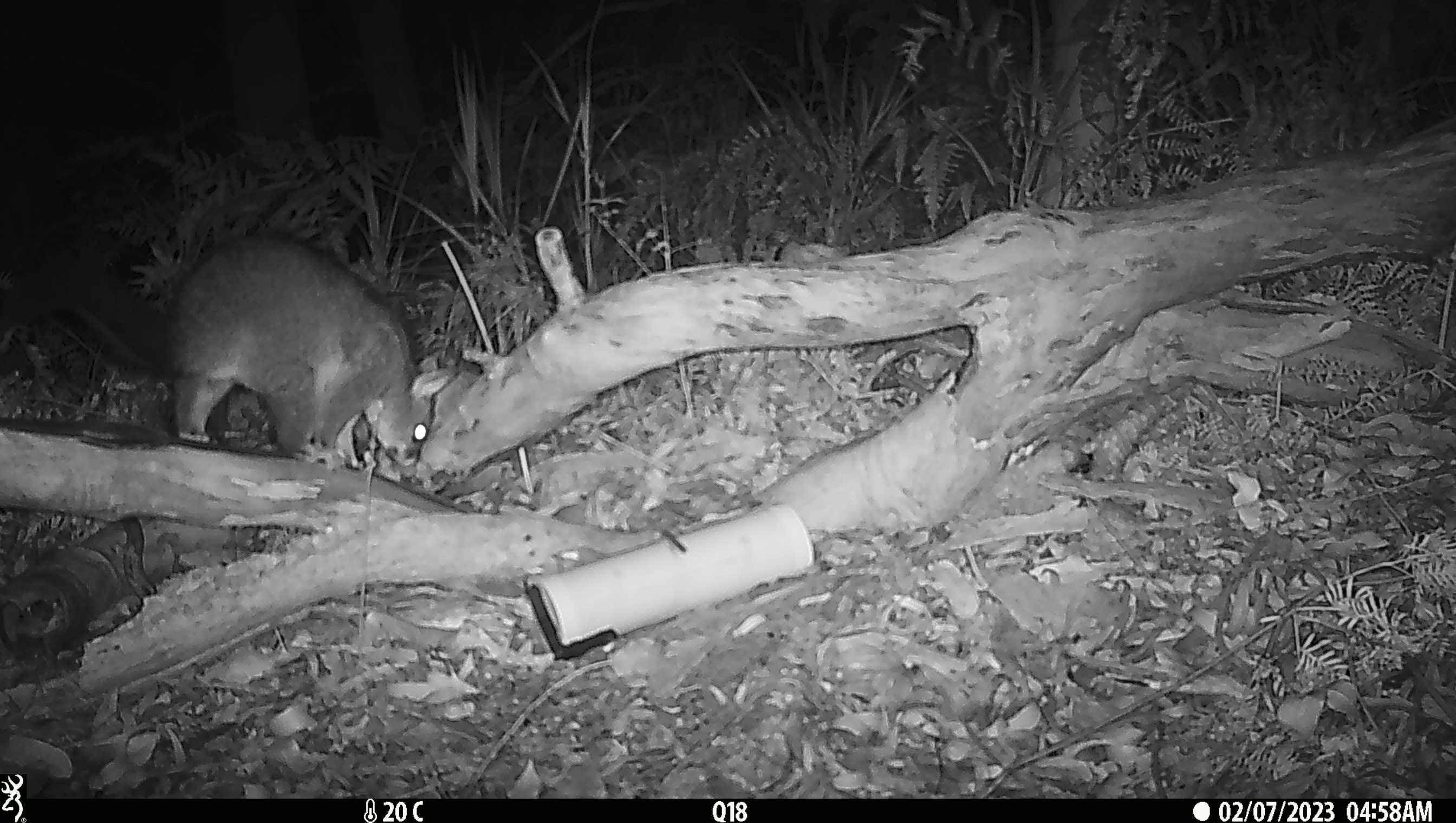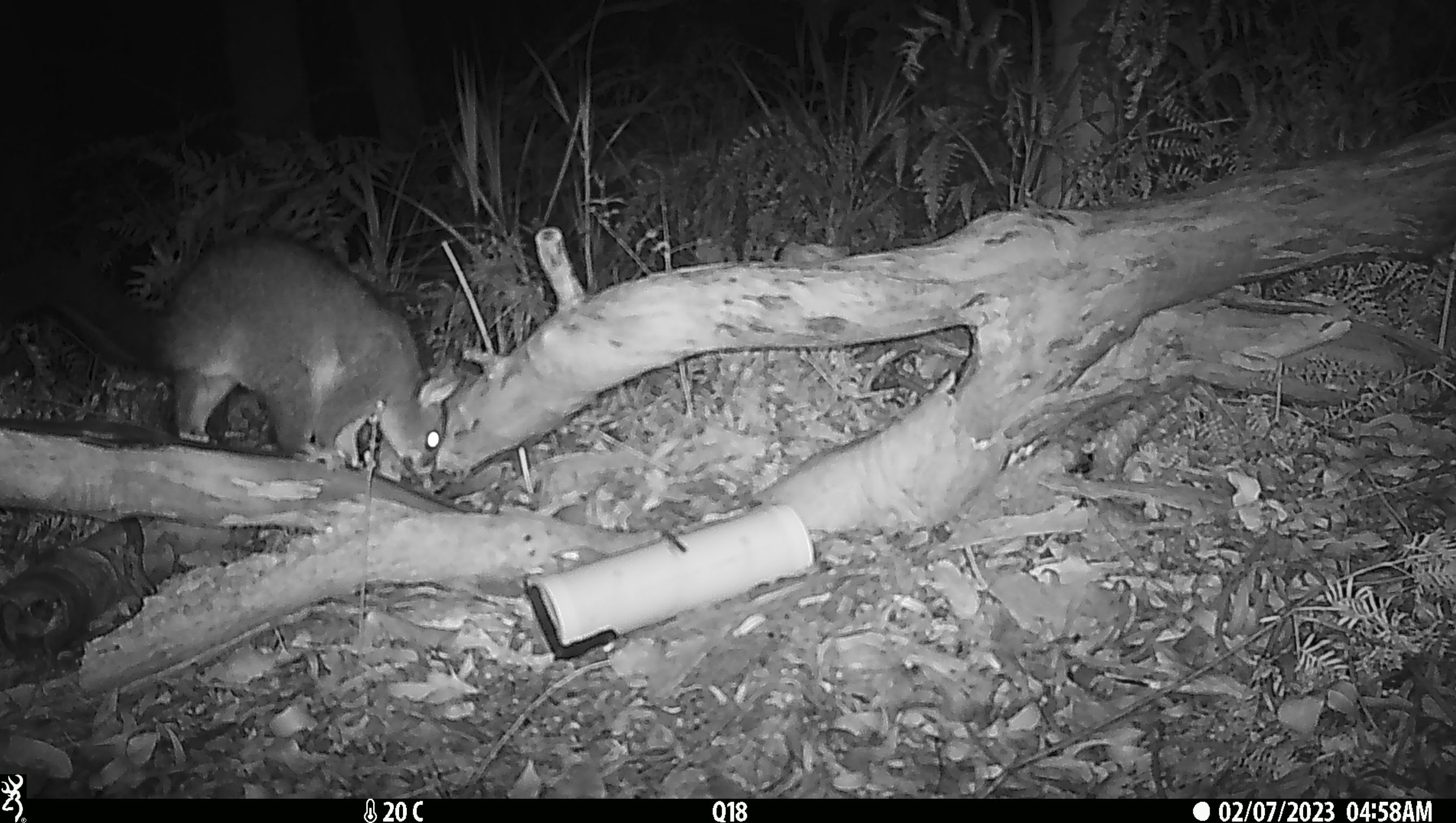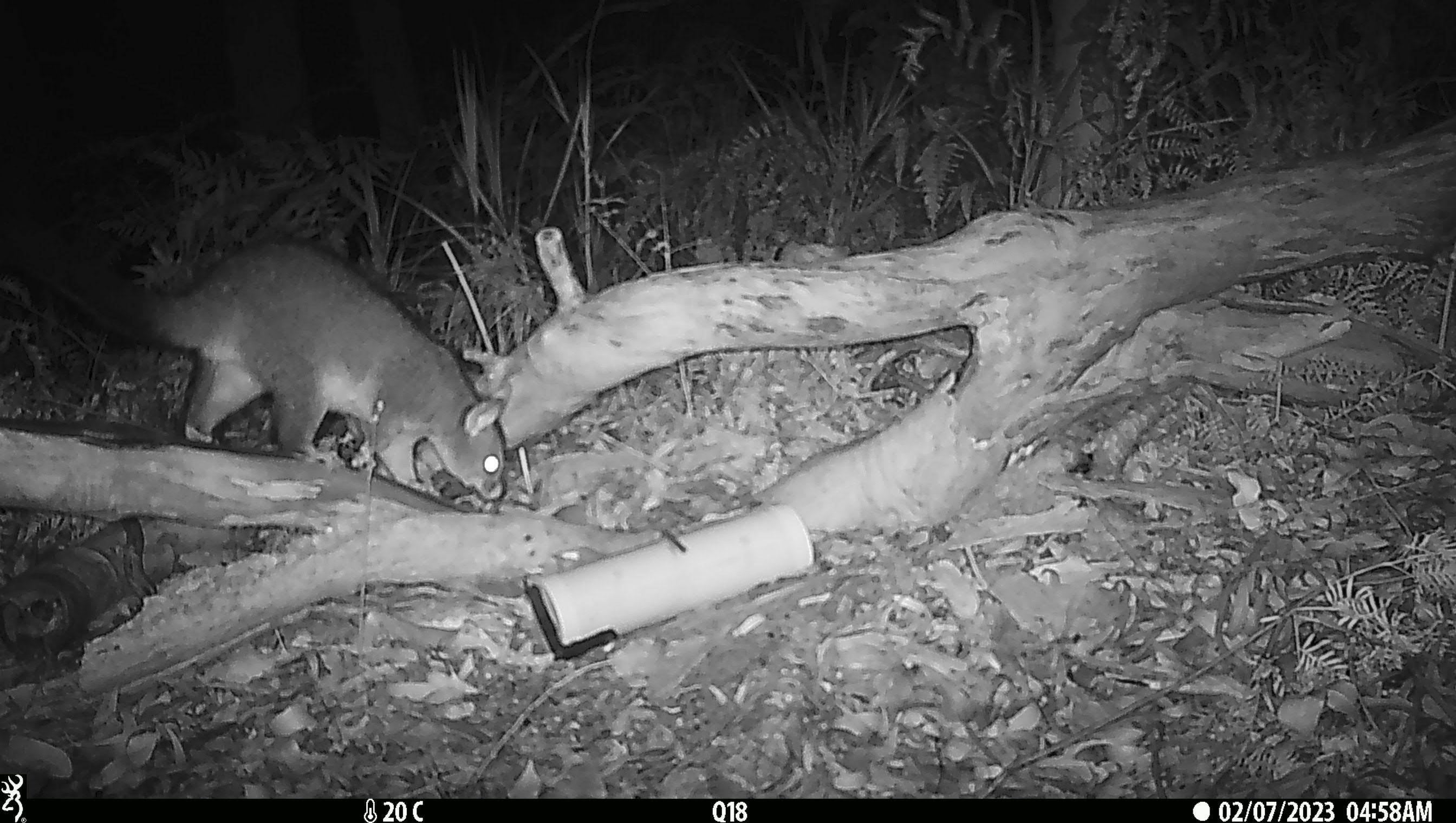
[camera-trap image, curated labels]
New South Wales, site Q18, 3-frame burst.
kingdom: Animalia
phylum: Chordata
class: Mammalia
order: Diprotodontia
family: Phalangeridae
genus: Trichosurus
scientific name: Trichosurus vulpecula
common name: common brushtail possum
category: possum